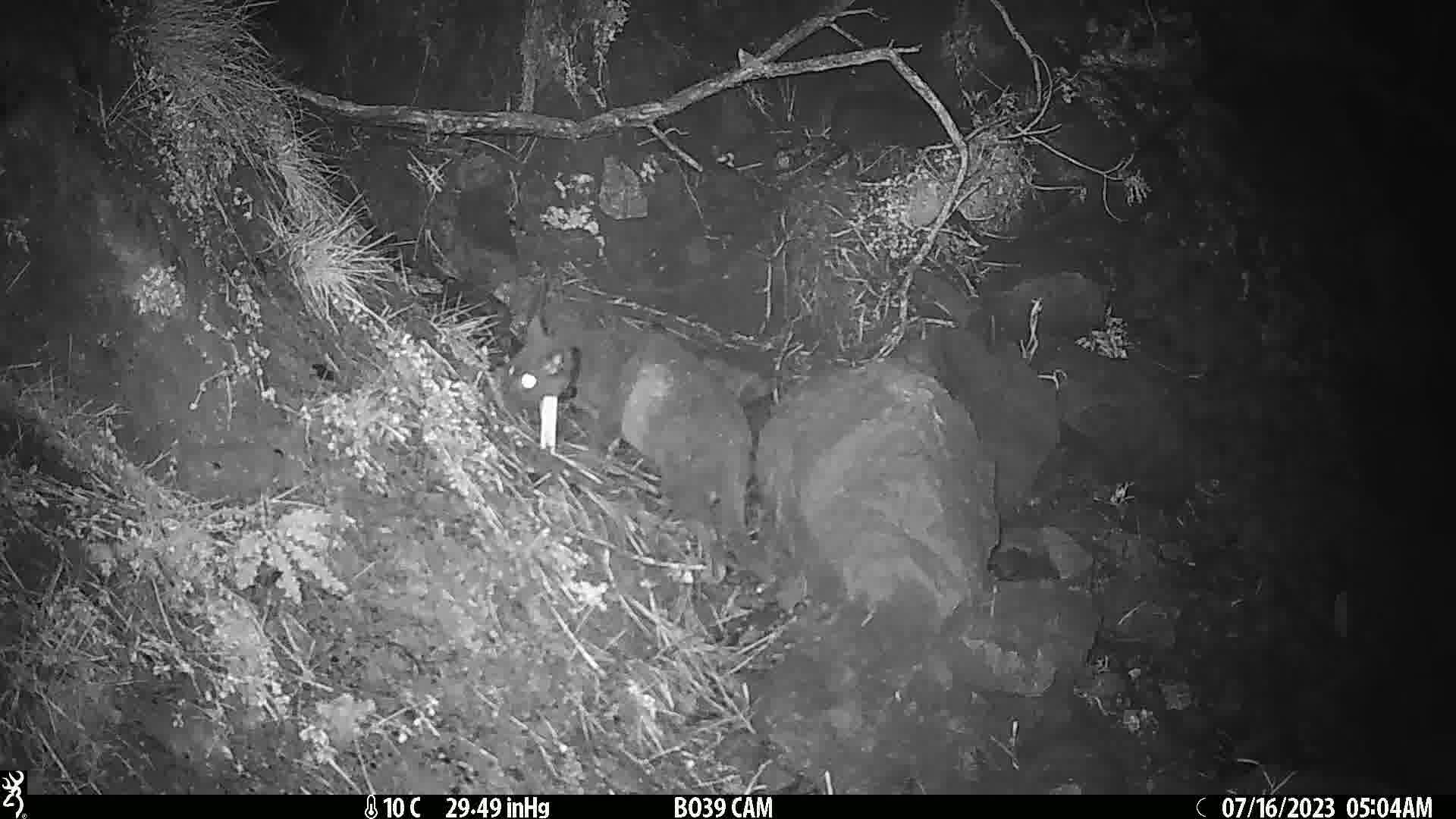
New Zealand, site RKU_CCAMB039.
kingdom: Animalia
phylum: Chordata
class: Mammalia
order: Carnivora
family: Felidae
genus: Felis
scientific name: Felis catus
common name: domestic cat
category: cat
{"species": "cat (domestic cat) (Felis catus)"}